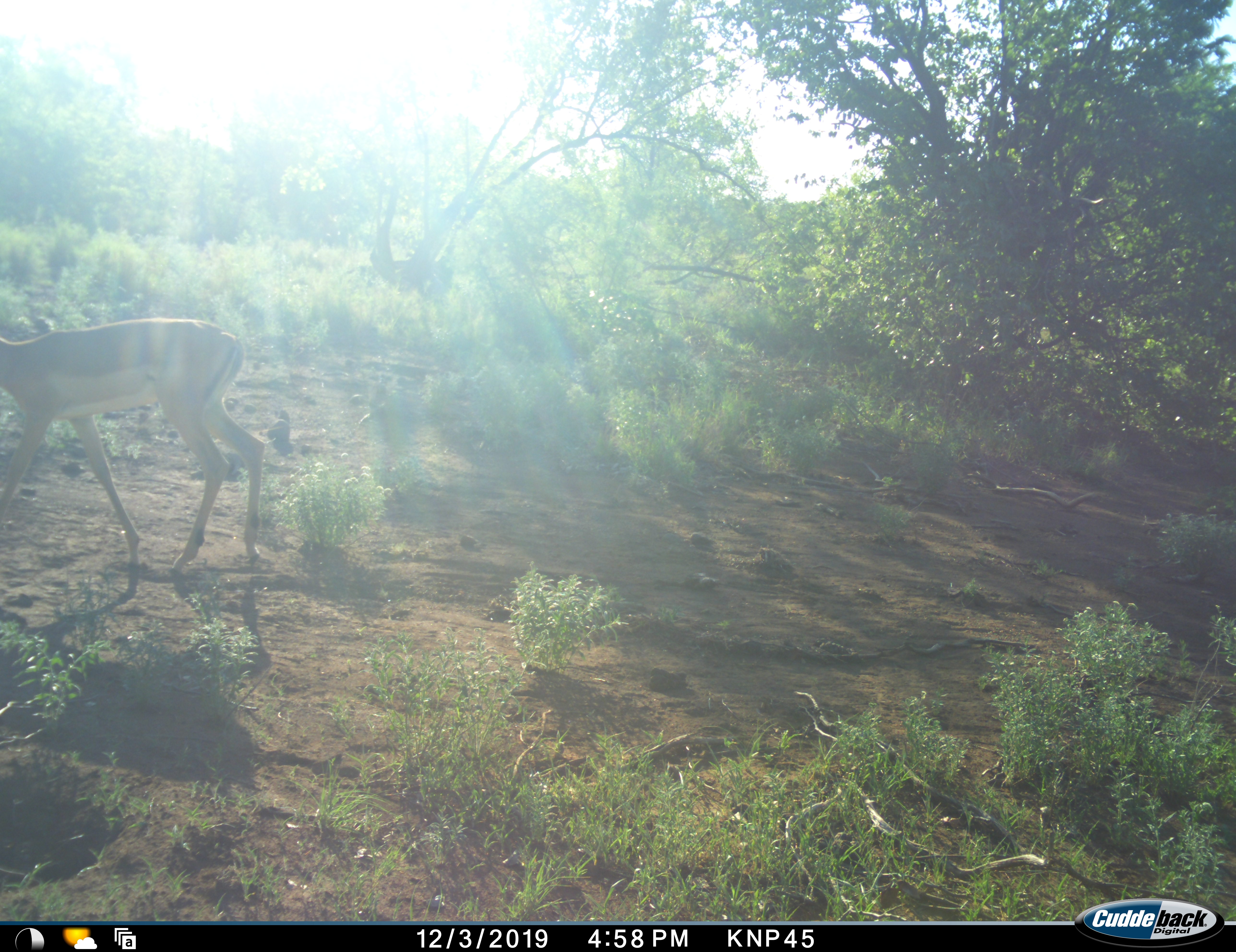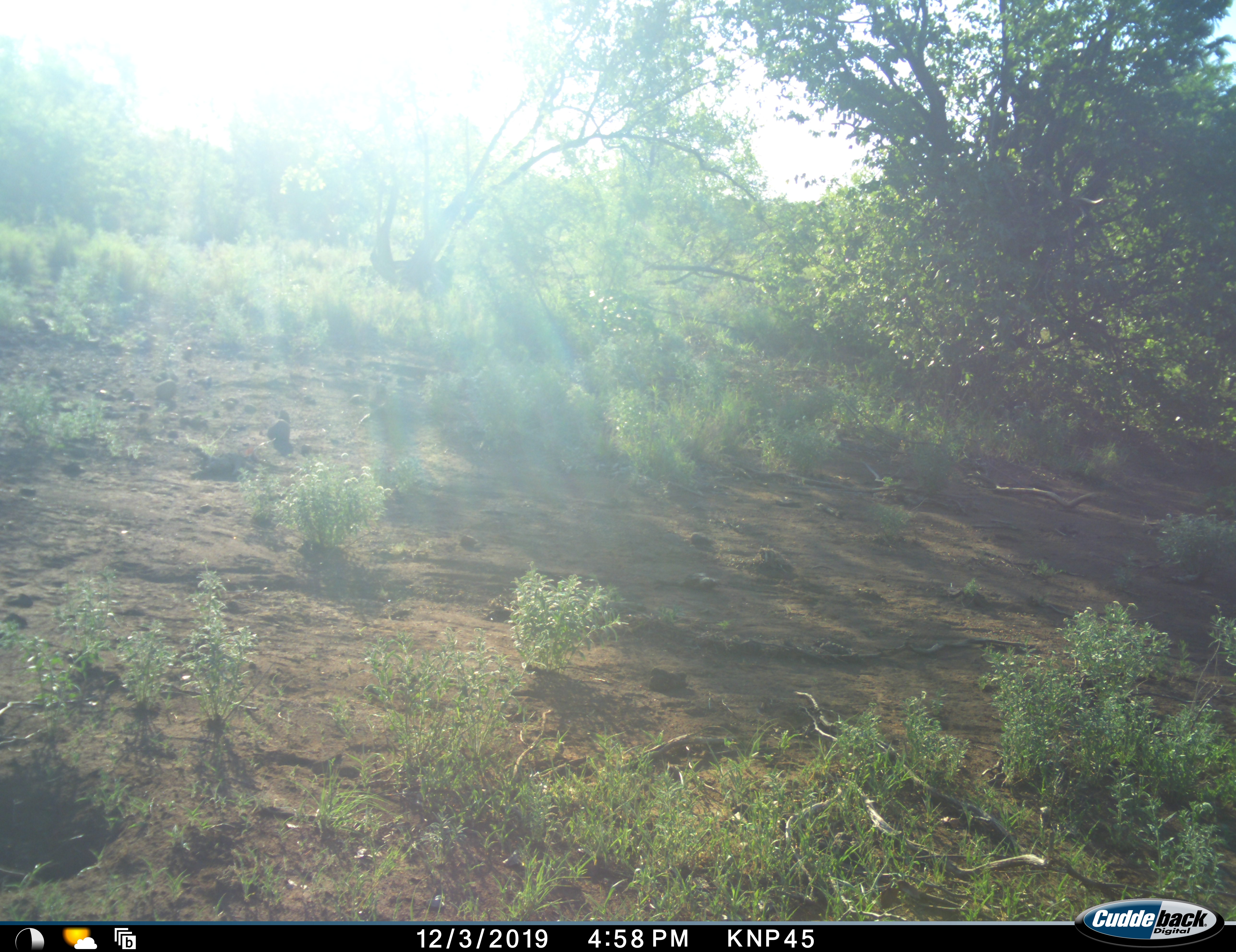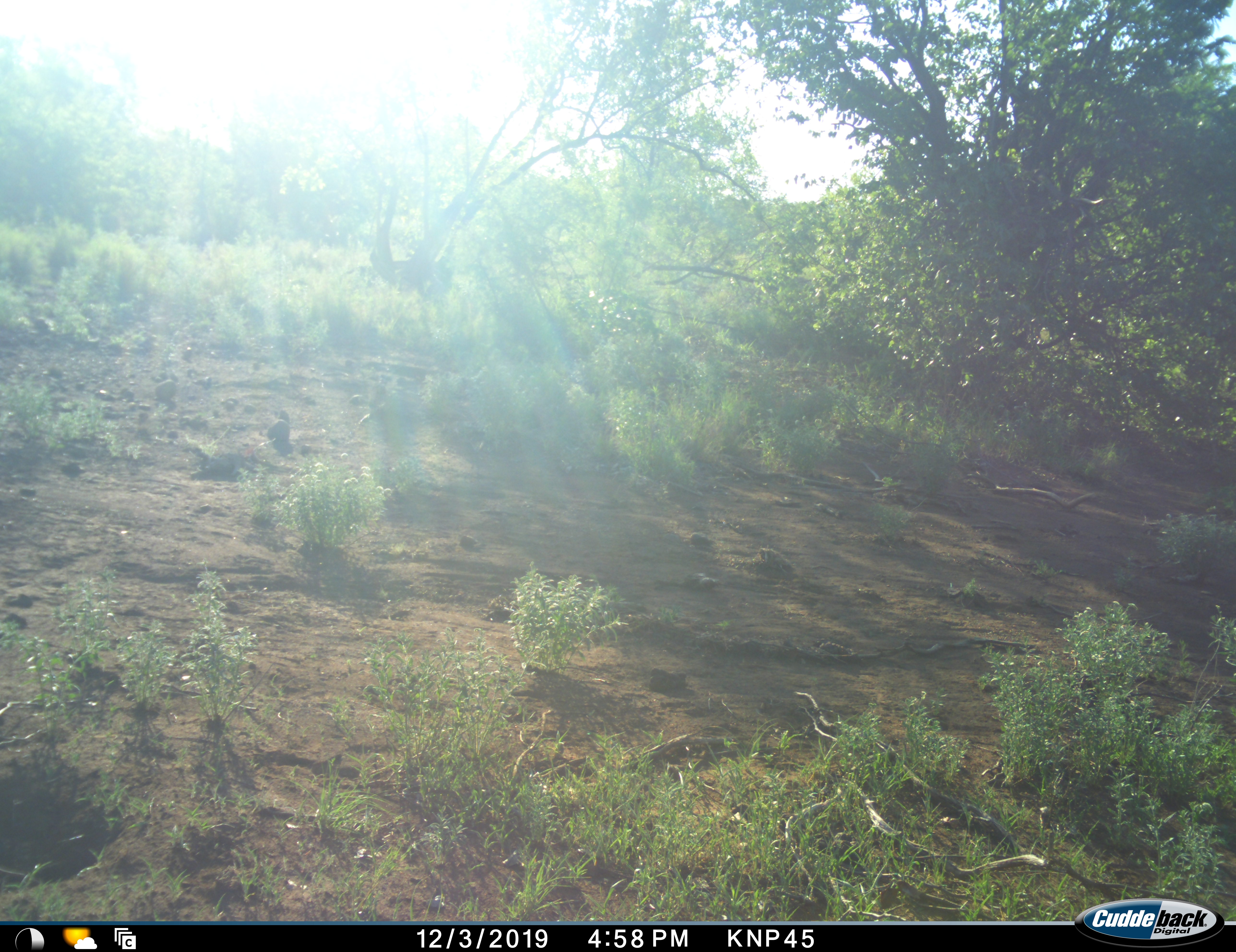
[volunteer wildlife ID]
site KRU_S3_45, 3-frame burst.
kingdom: Animalia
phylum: Chordata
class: Mammalia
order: Artiodactyla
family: Bovidae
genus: Aepyceros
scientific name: Aepyceros melampus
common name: impala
Impala (Aepyceros melampus), count 1. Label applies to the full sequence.